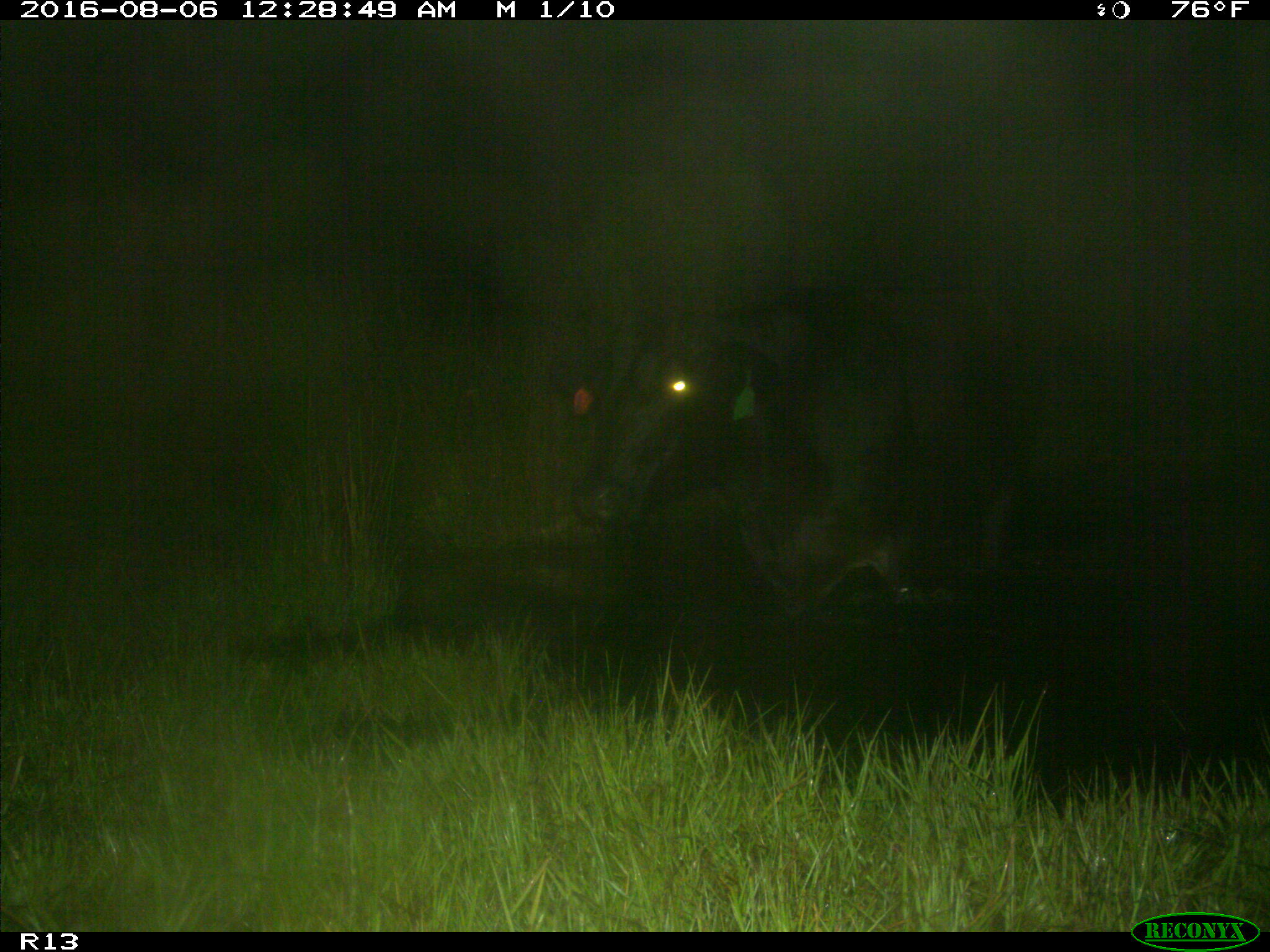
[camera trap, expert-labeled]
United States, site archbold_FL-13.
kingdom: Animalia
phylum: Chordata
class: Mammalia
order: Artiodactyla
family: Bovidae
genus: Bos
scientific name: Bos taurus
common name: domestic cow